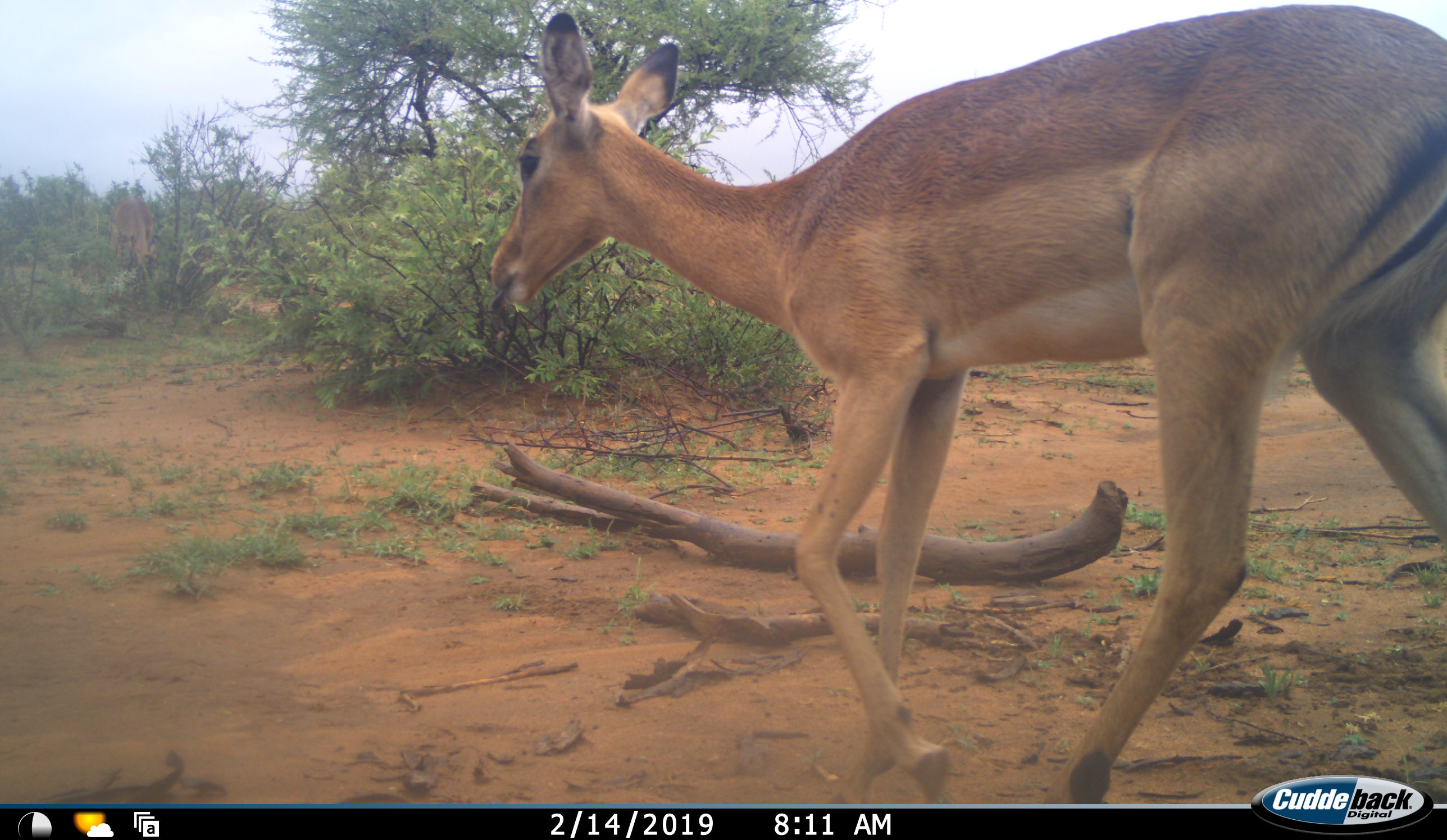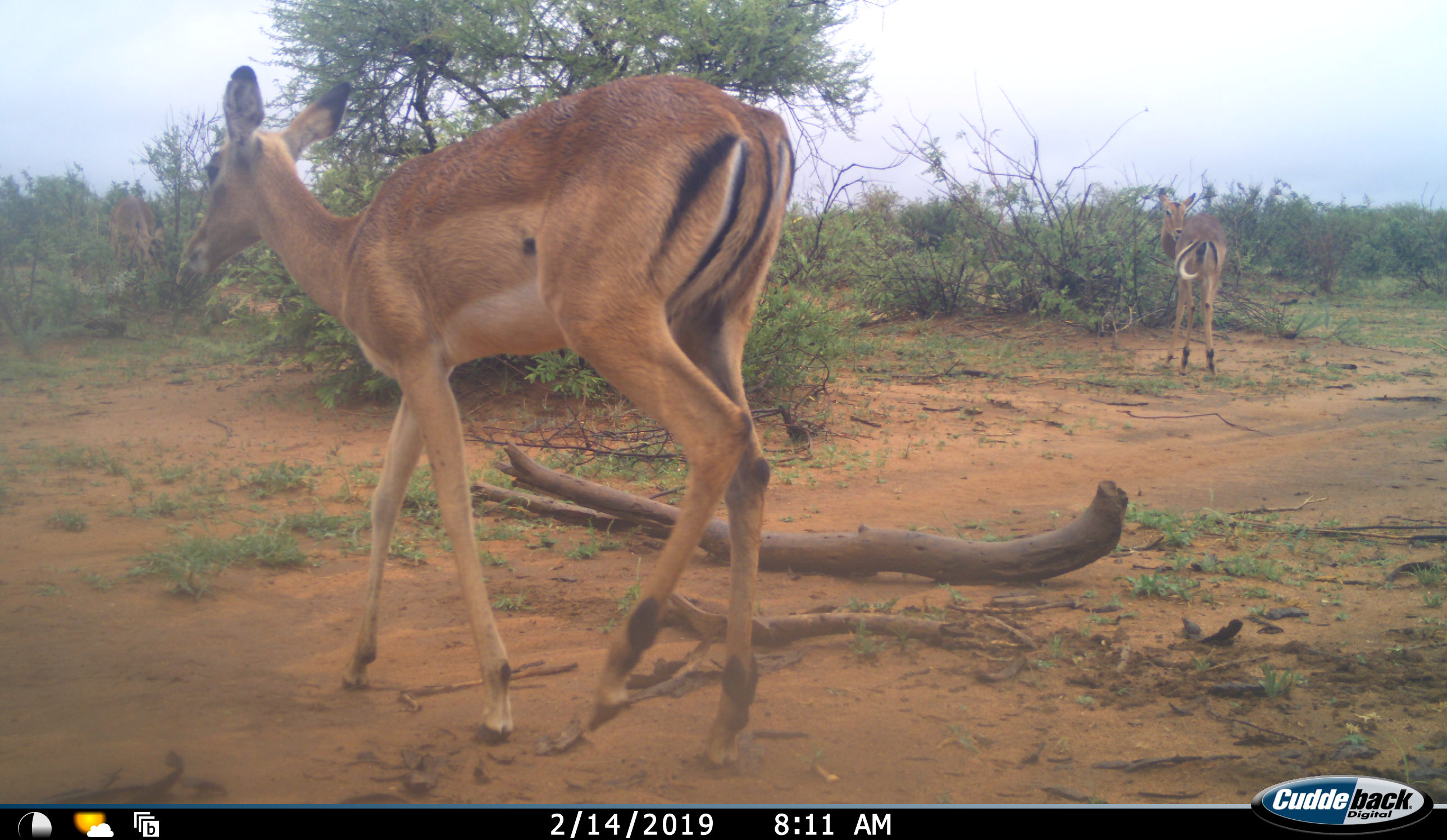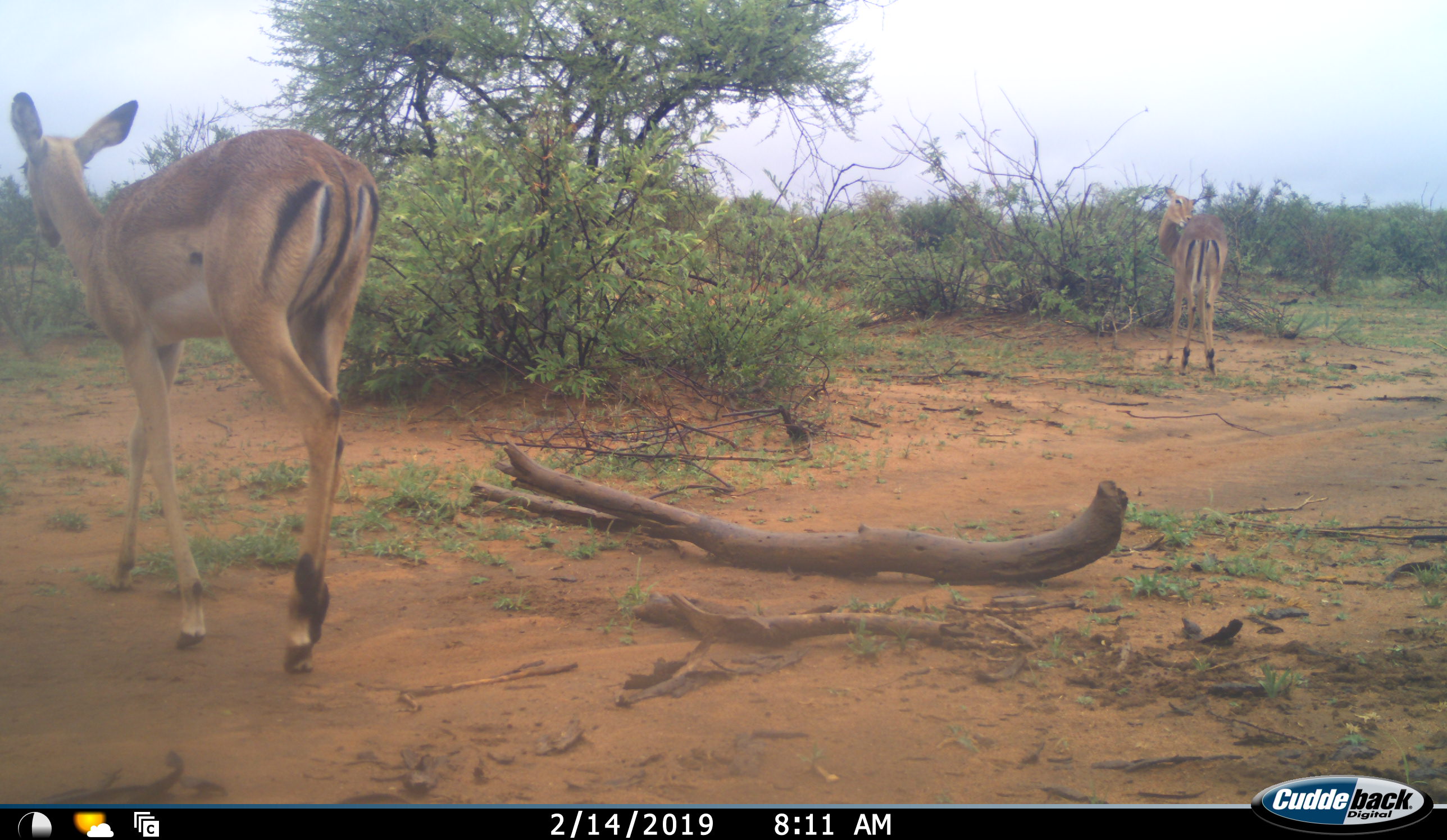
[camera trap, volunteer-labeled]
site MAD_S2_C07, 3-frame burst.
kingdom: Animalia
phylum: Chordata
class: Mammalia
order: Artiodactyla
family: Bovidae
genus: Aepyceros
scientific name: Aepyceros melampus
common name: impala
Impala (Aepyceros melampus), count 2. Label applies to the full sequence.